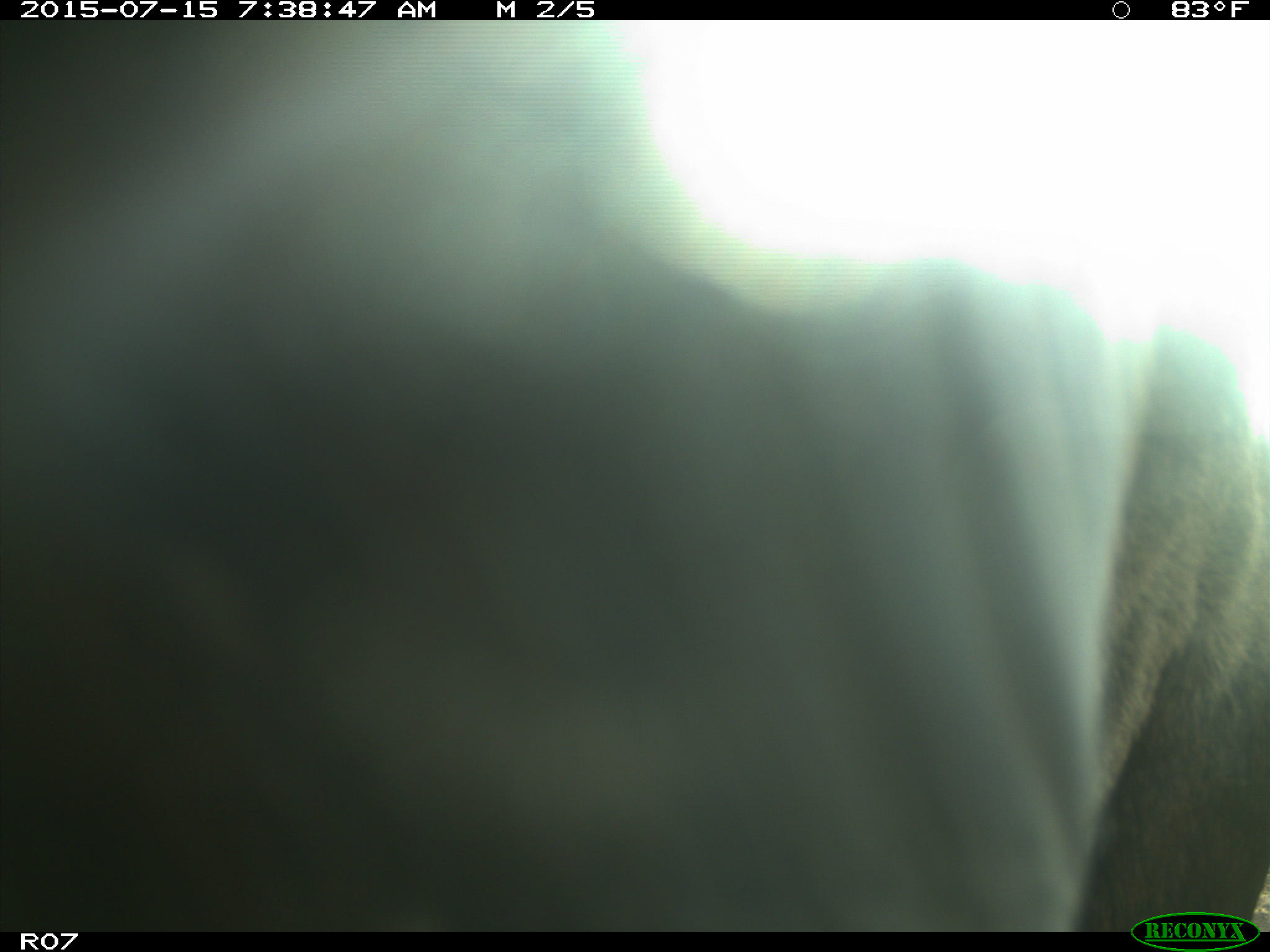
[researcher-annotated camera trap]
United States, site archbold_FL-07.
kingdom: Animalia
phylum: Chordata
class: Mammalia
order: Artiodactyla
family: Bovidae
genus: Bos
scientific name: Bos taurus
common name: domestic cow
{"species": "Bos taurus (domestic cow)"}